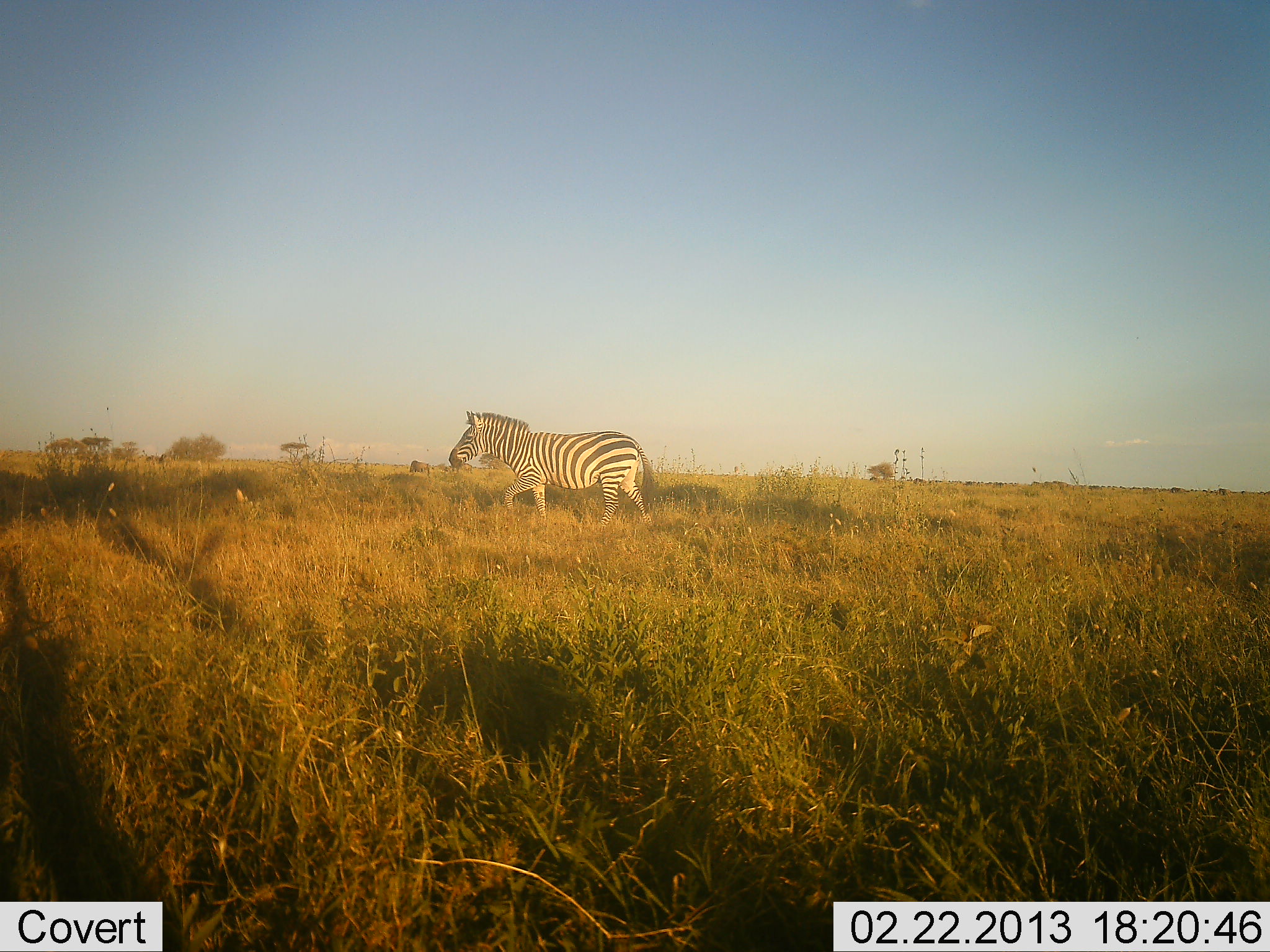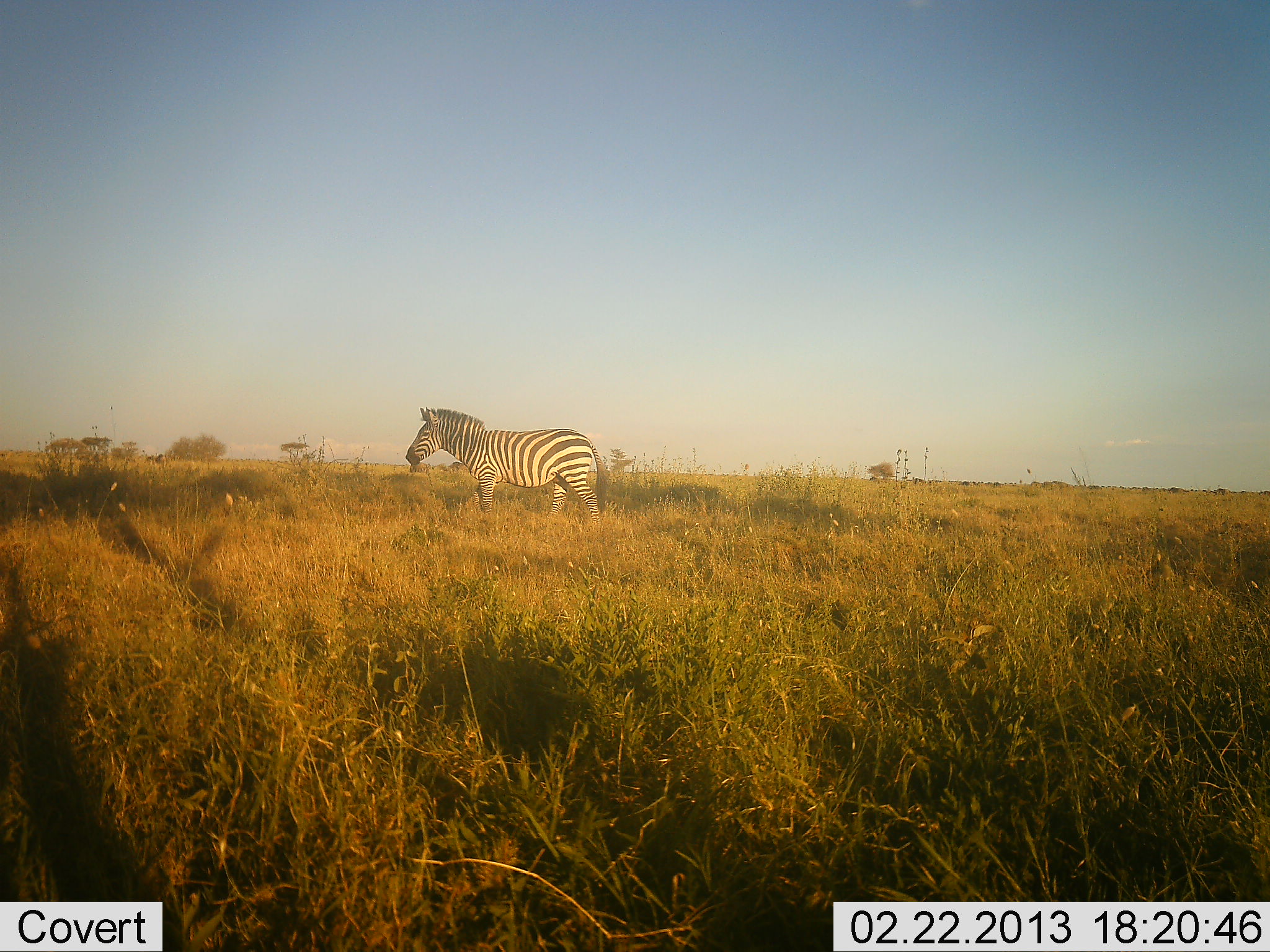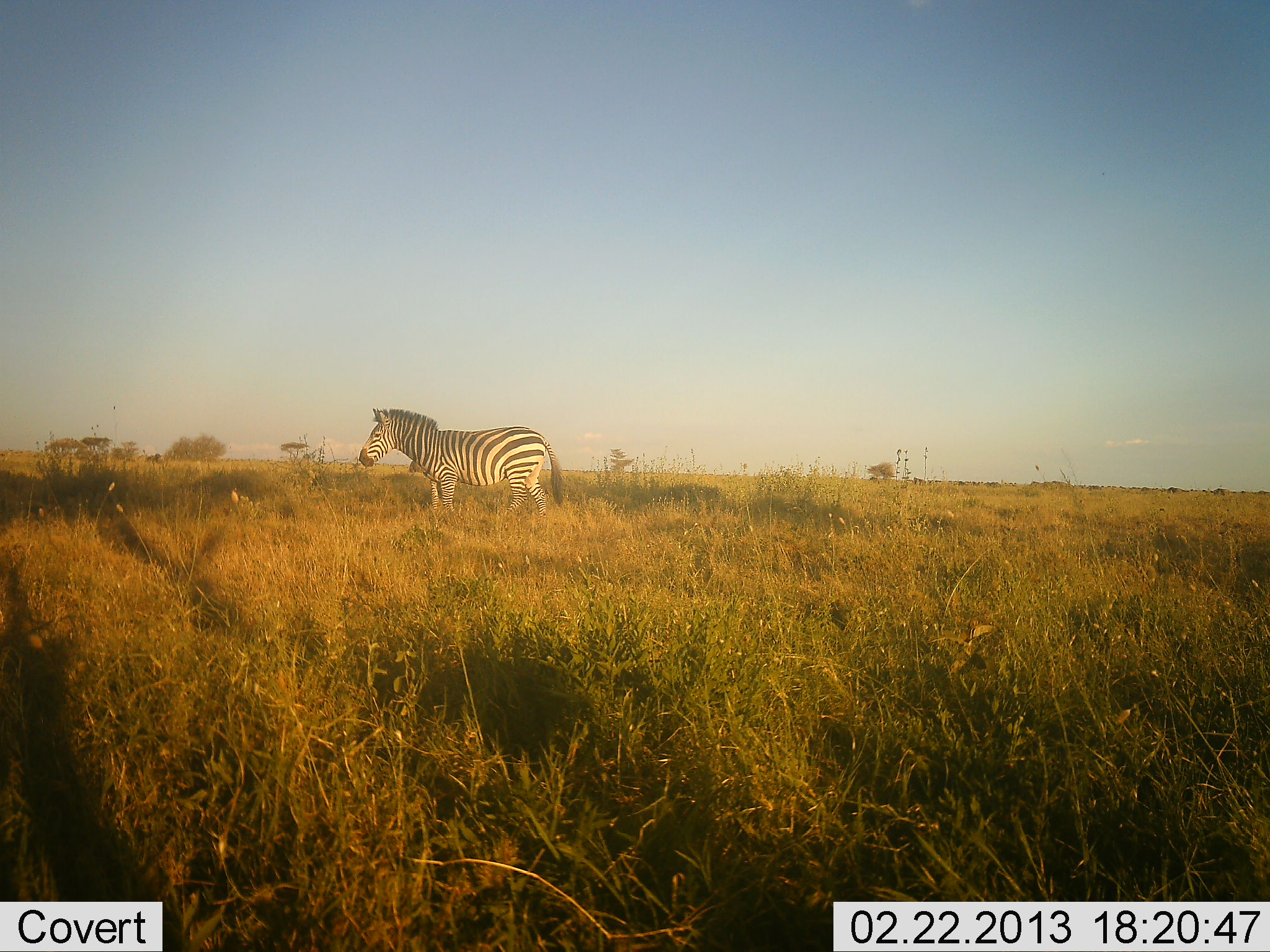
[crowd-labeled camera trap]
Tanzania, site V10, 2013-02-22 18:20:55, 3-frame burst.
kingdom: Animalia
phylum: Chordata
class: Mammalia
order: Perissodactyla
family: Equidae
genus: Equus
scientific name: Equus quagga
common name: plains zebra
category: zebra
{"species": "zebra (plains zebra) (Equus quagga)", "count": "1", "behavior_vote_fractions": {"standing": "11%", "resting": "0%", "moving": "89%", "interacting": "0%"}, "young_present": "0%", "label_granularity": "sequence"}